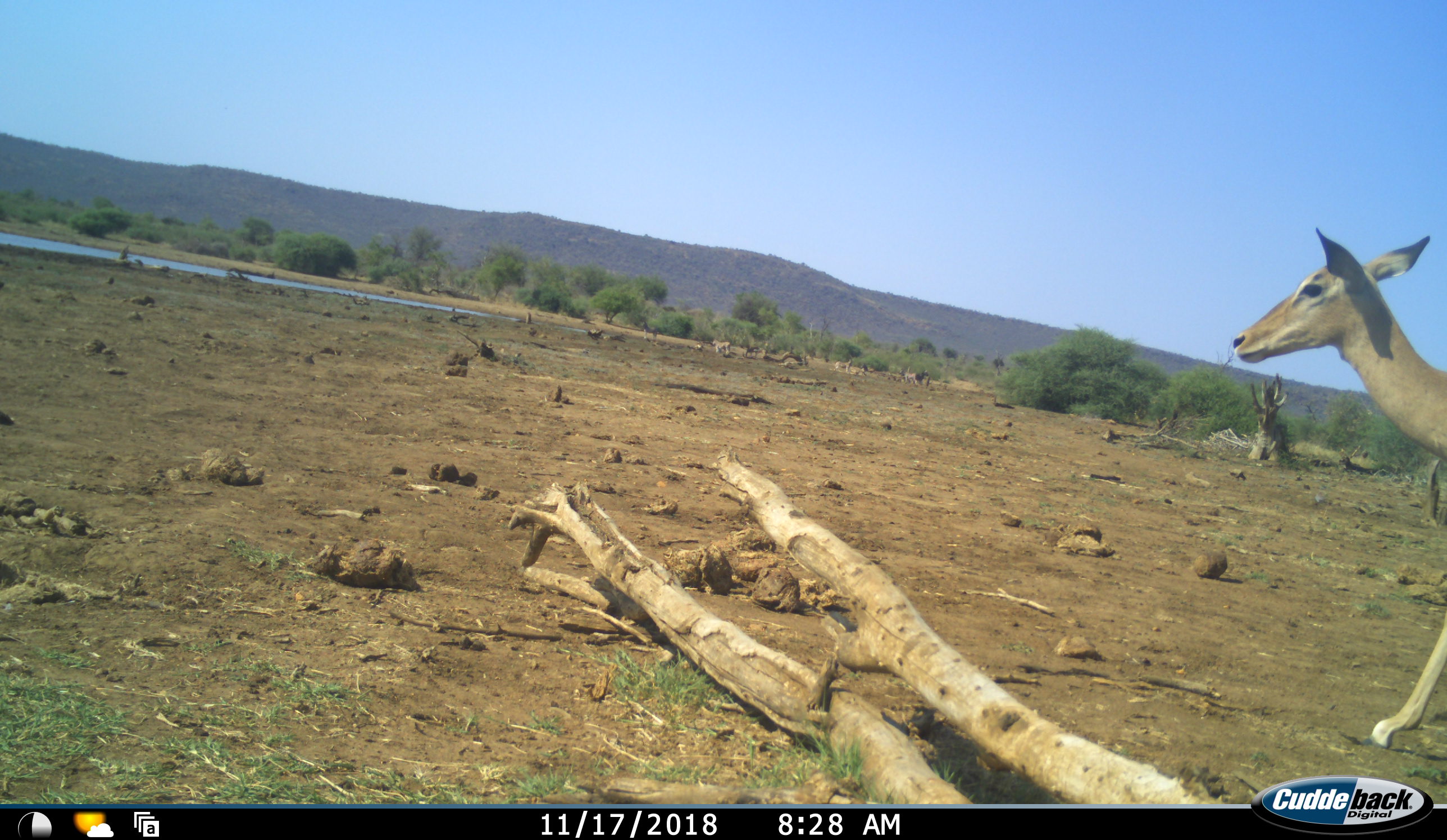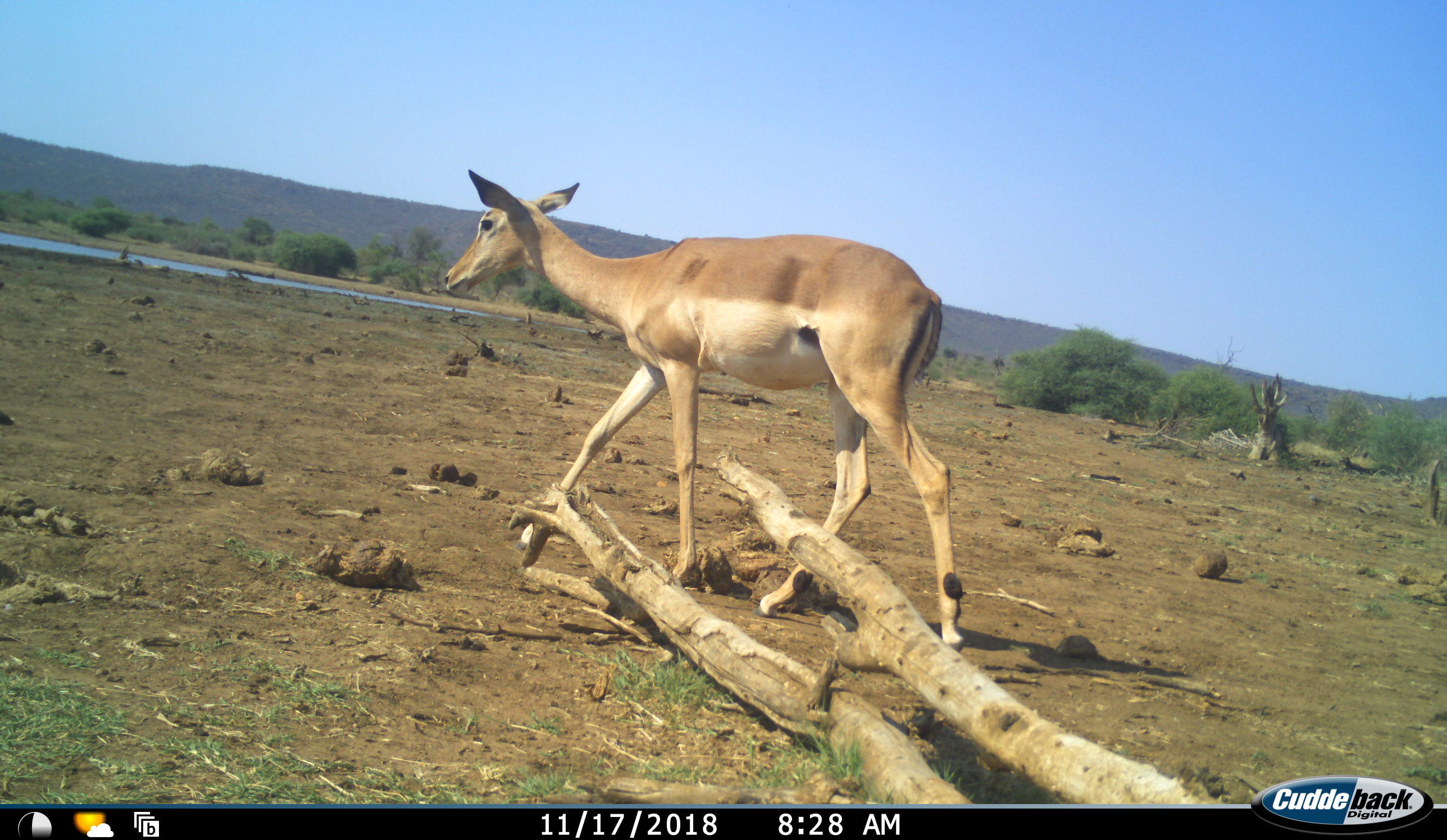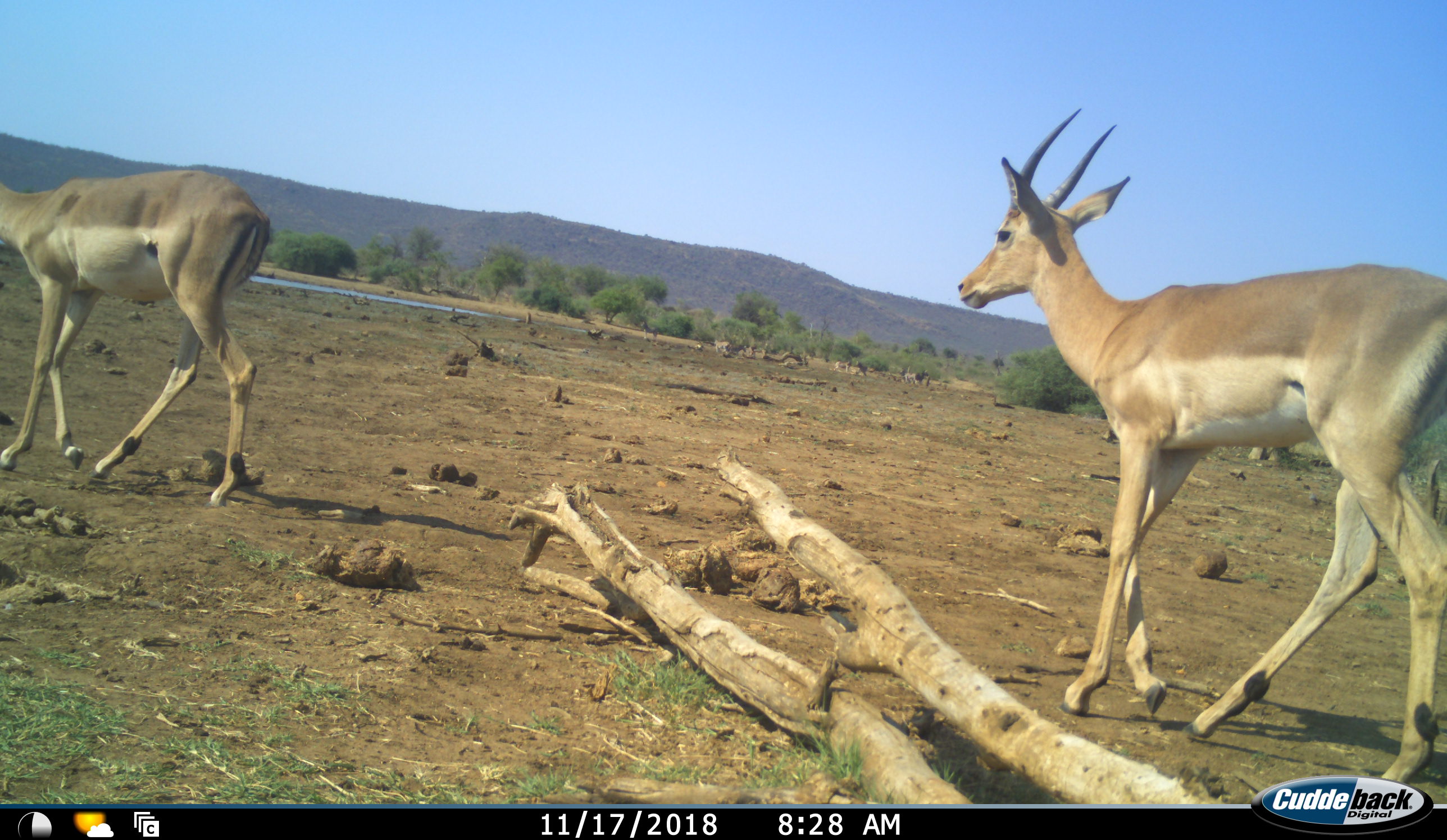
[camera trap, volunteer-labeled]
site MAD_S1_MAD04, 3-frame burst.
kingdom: Animalia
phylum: Chordata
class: Mammalia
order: Artiodactyla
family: Bovidae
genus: Aepyceros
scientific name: Aepyceros melampus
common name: impala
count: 2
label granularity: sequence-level